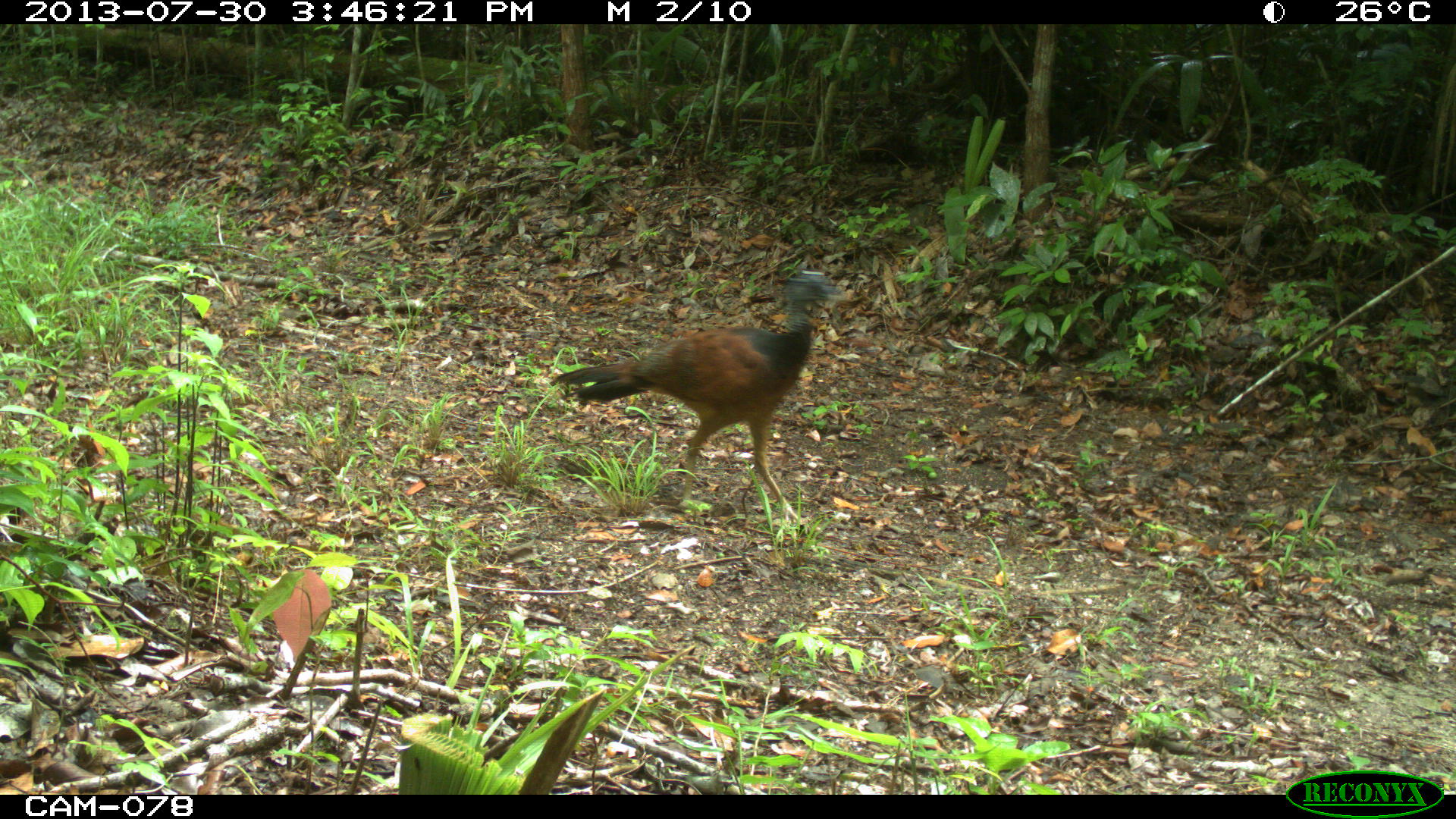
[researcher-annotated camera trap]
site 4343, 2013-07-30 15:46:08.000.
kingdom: Animalia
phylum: Chordata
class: Aves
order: Galliformes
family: Cracidae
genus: Crax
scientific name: Crax rubra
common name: great curassow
Crax rubra (great curassow), count 2, sex female.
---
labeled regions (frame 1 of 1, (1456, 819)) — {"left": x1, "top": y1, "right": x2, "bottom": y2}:
crax rubra: {"left": 548, "top": 267, "right": 837, "bottom": 528}